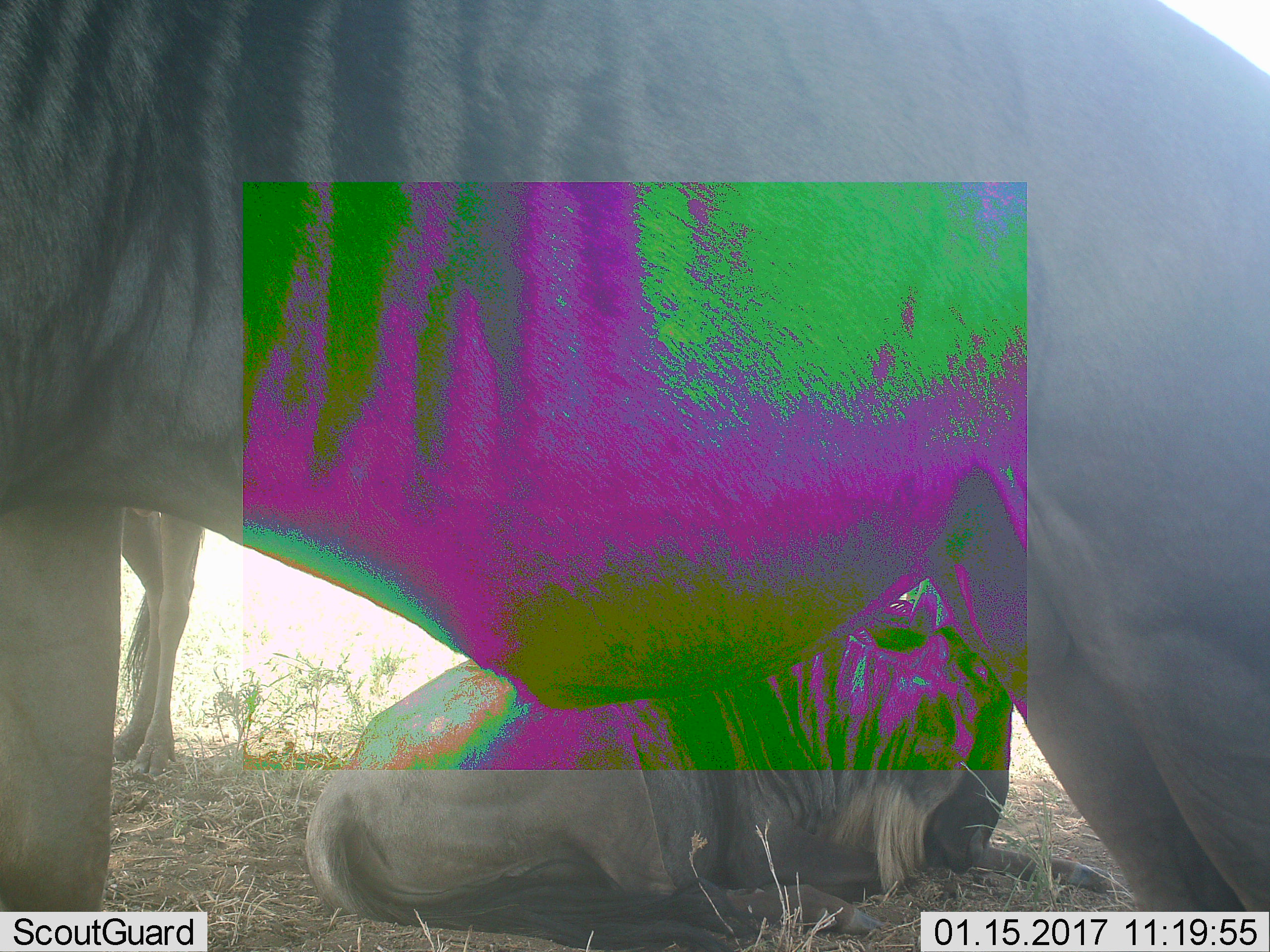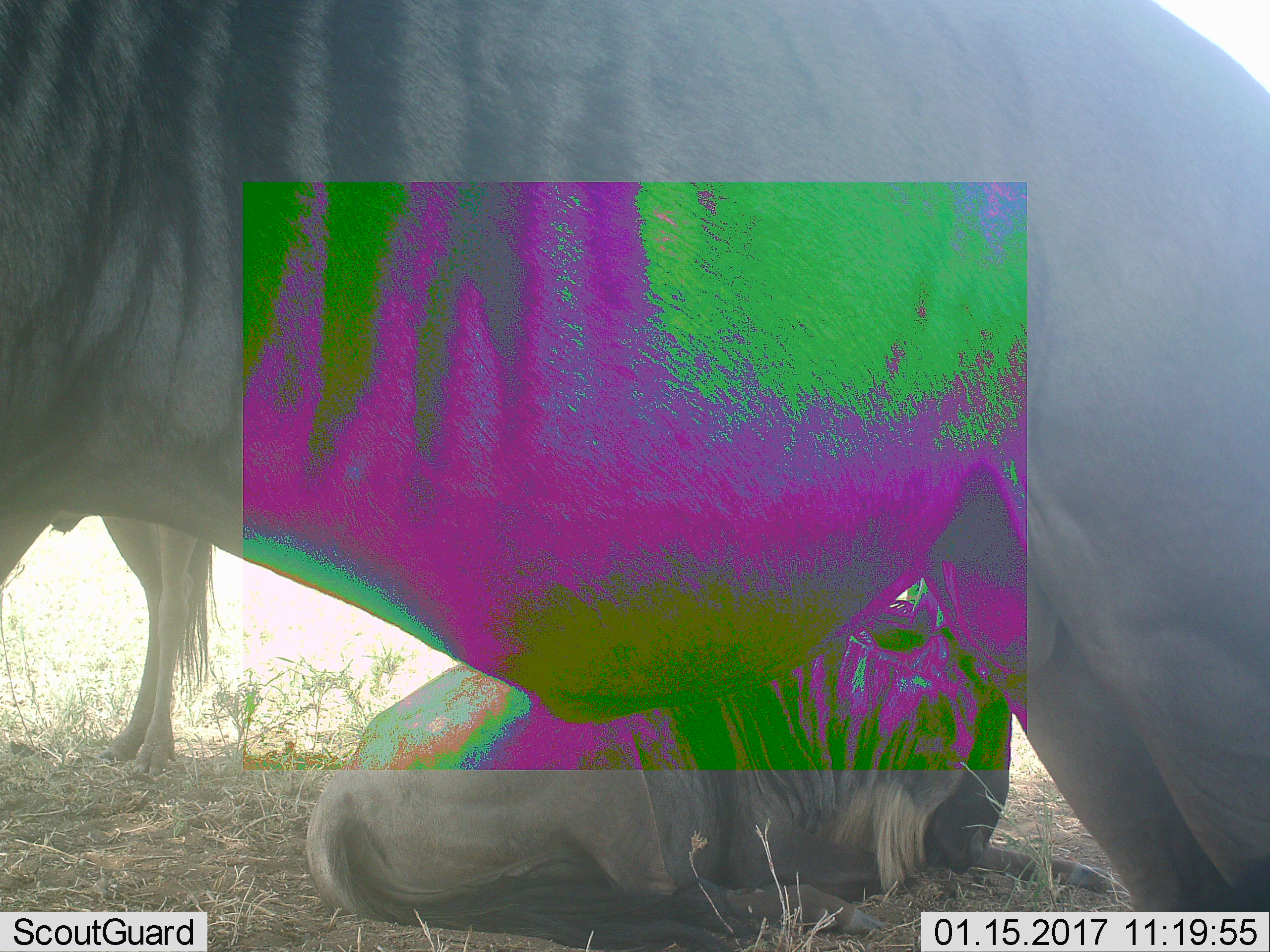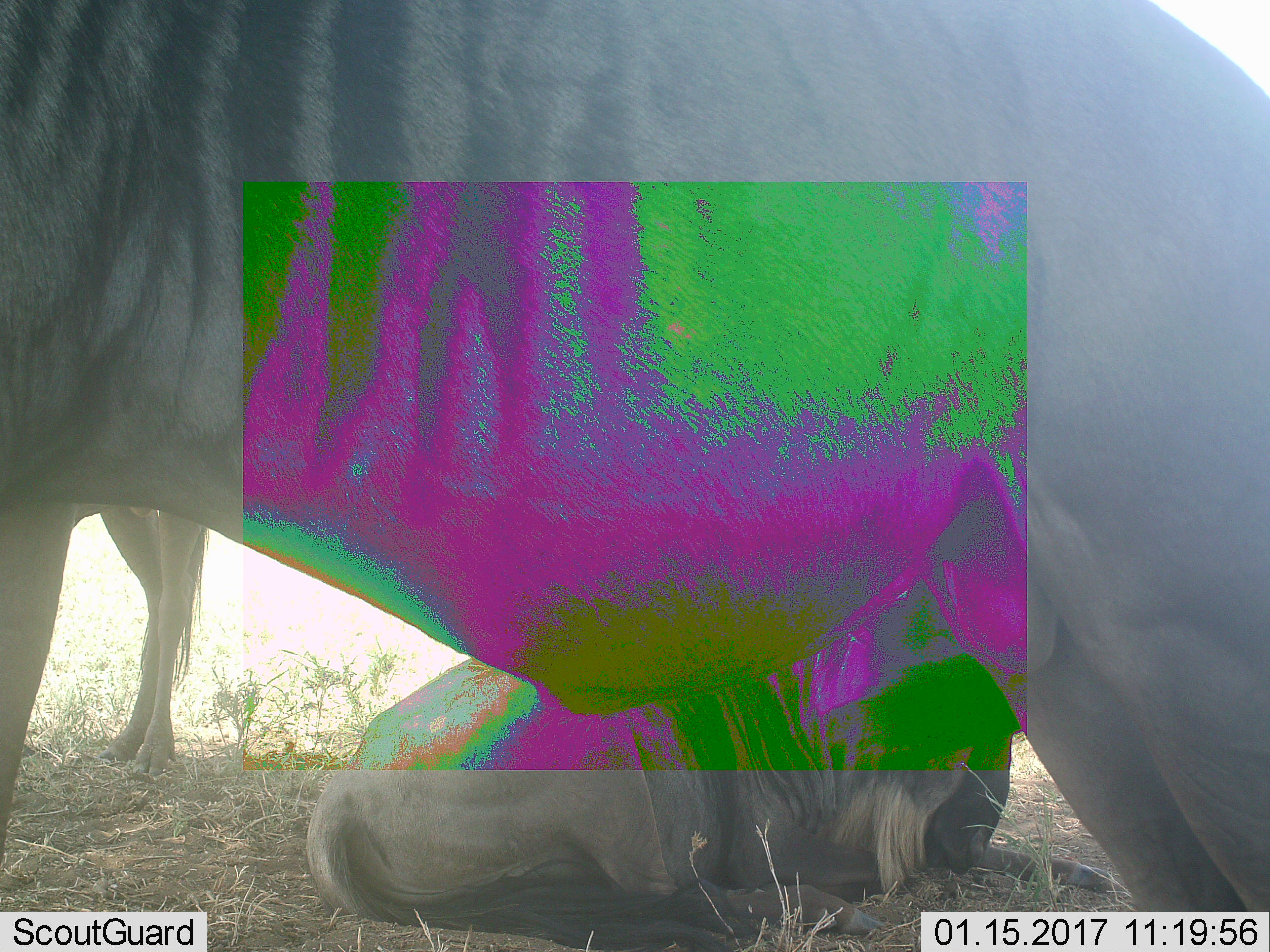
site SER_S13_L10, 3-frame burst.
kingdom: Animalia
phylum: Chordata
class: Mammalia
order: Artiodactyla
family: Bovidae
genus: Connochaetes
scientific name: Connochaetes taurinus taurinus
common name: blue wildebeest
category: wildebeestblue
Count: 3.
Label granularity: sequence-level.